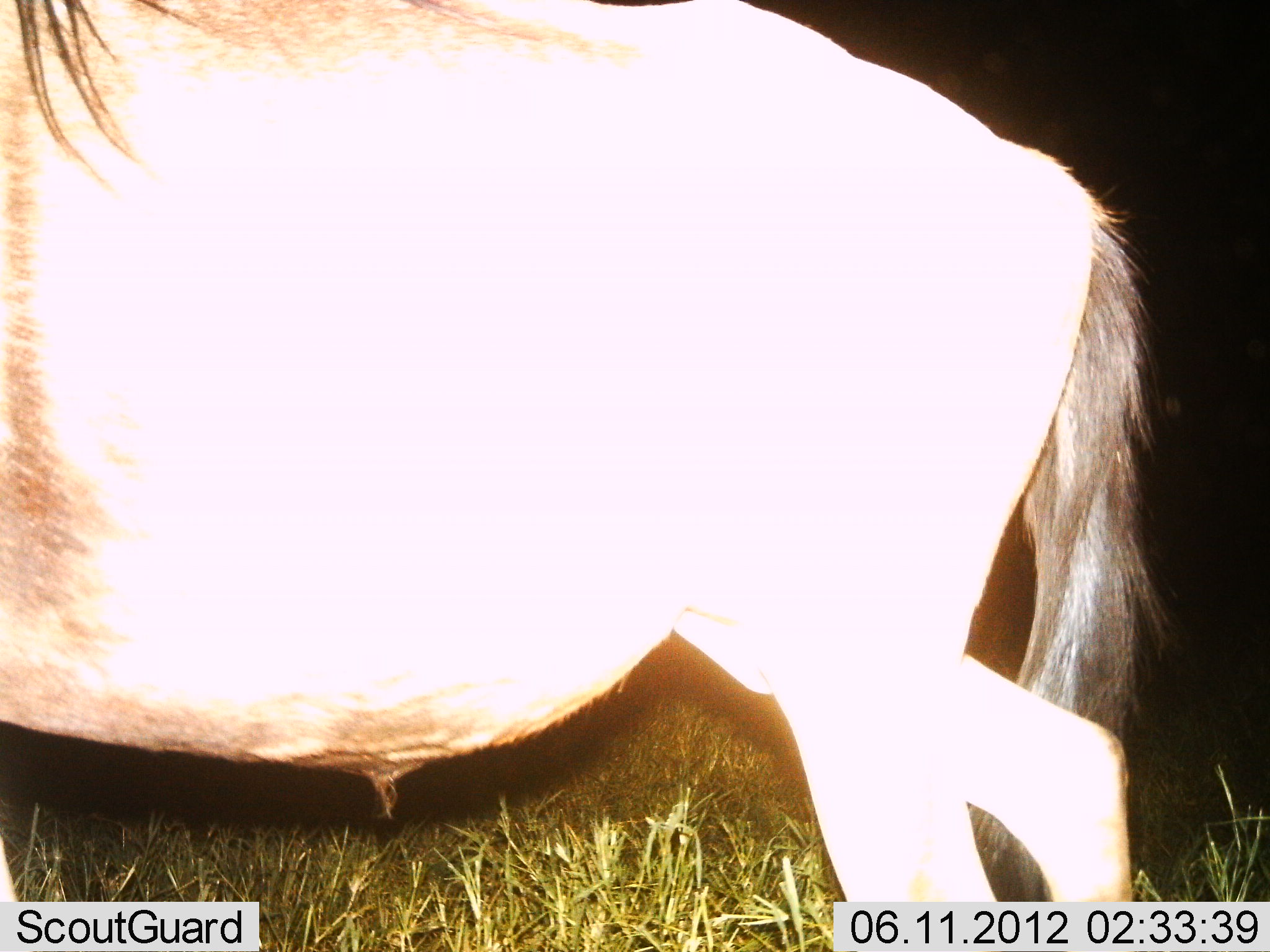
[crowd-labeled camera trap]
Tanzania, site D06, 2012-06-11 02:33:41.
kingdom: Animalia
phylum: Chordata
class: Mammalia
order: Artiodactyla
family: Bovidae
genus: Connochaetes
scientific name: Connochaetes taurinus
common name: blue wildebeest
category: wildebeest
Wildebeest (blue wildebeest) (Connochaetes taurinus), count 1. Behavior (volunteer vote fractions): standing 30%, resting 0%, moving 70%, interacting 0%. Young present (vote fraction): 0%. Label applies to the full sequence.